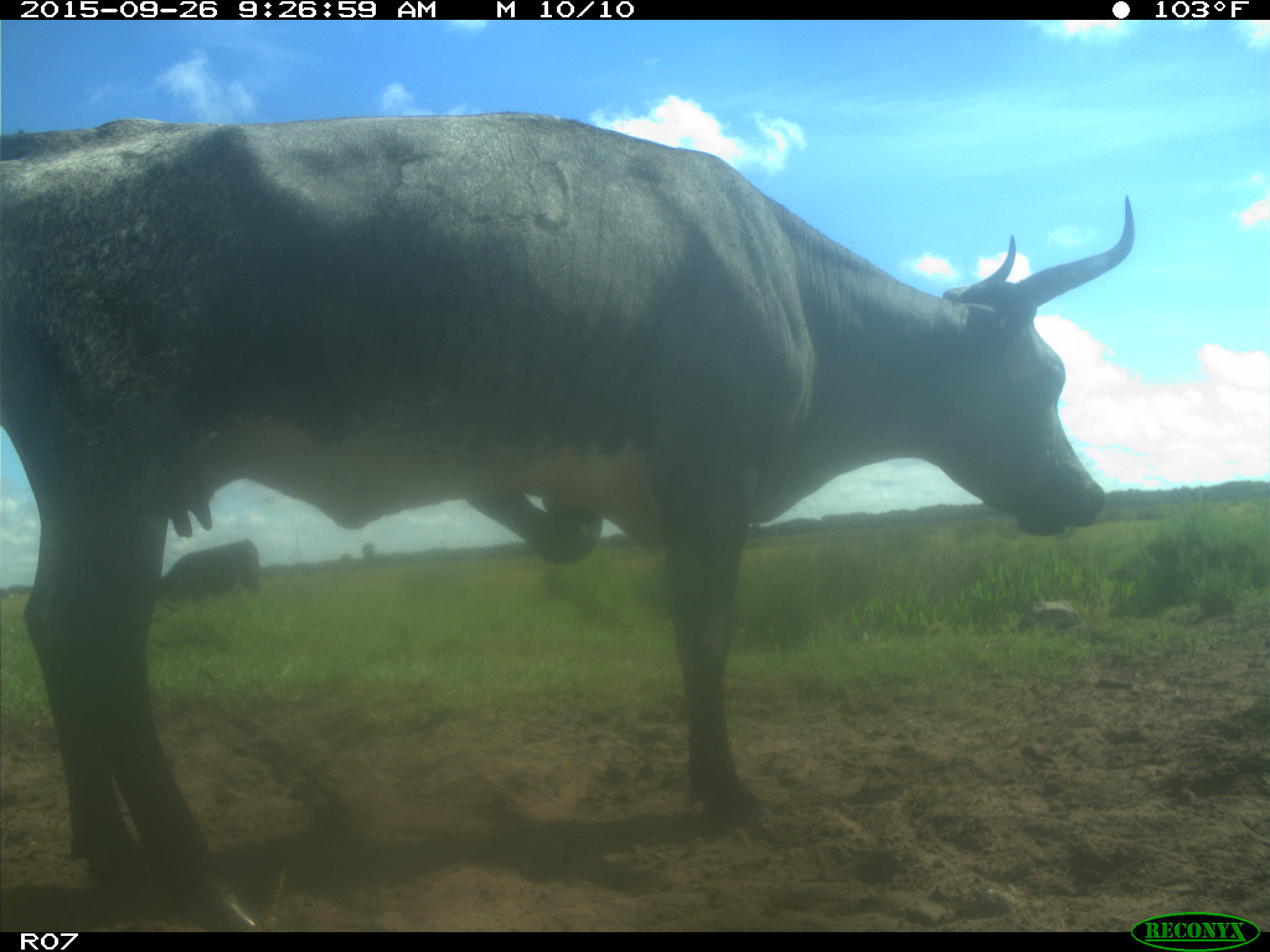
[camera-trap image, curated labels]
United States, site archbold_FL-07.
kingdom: Animalia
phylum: Chordata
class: Mammalia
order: Artiodactyla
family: Bovidae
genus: Bos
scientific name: Bos taurus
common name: domestic cow